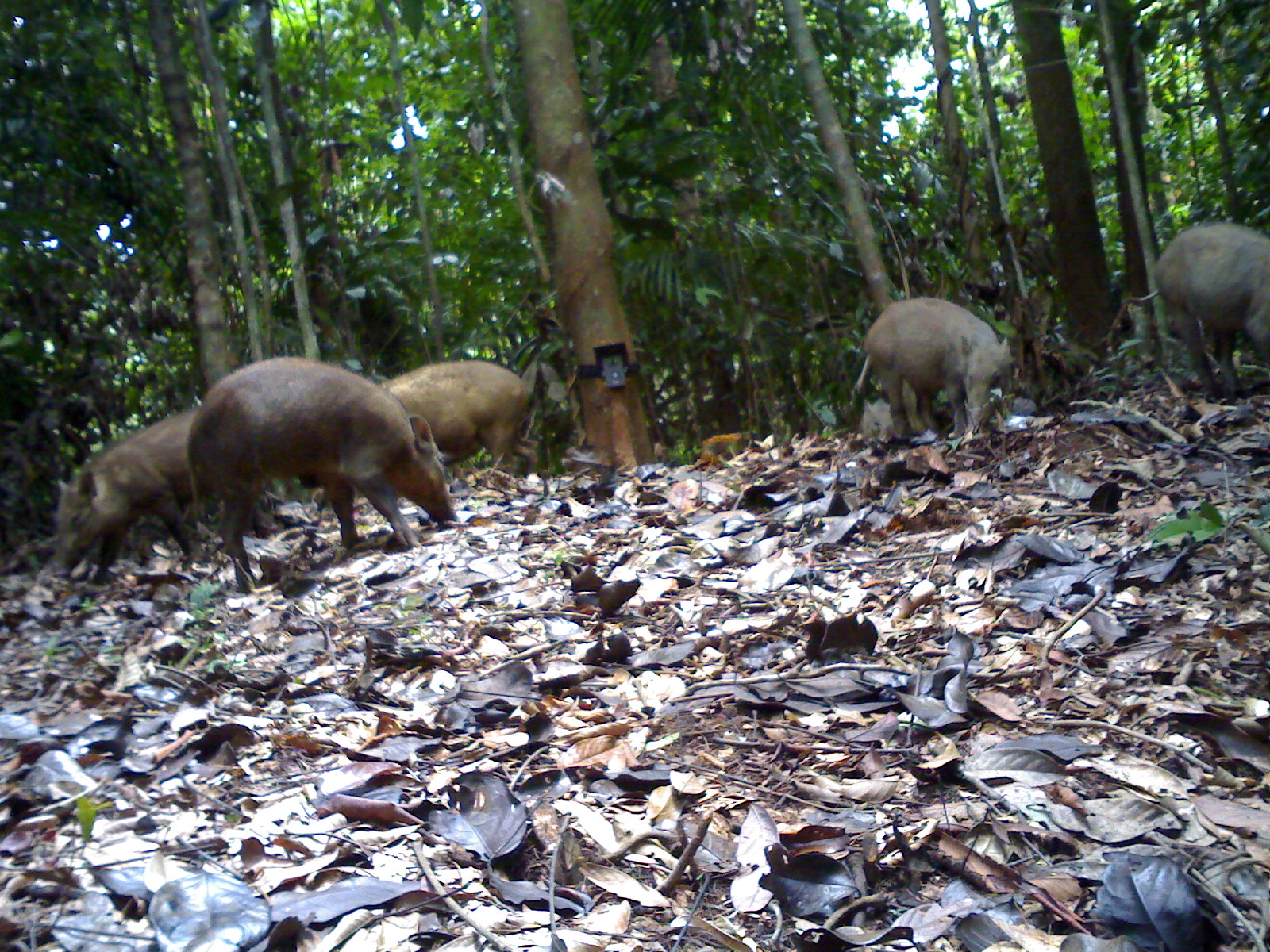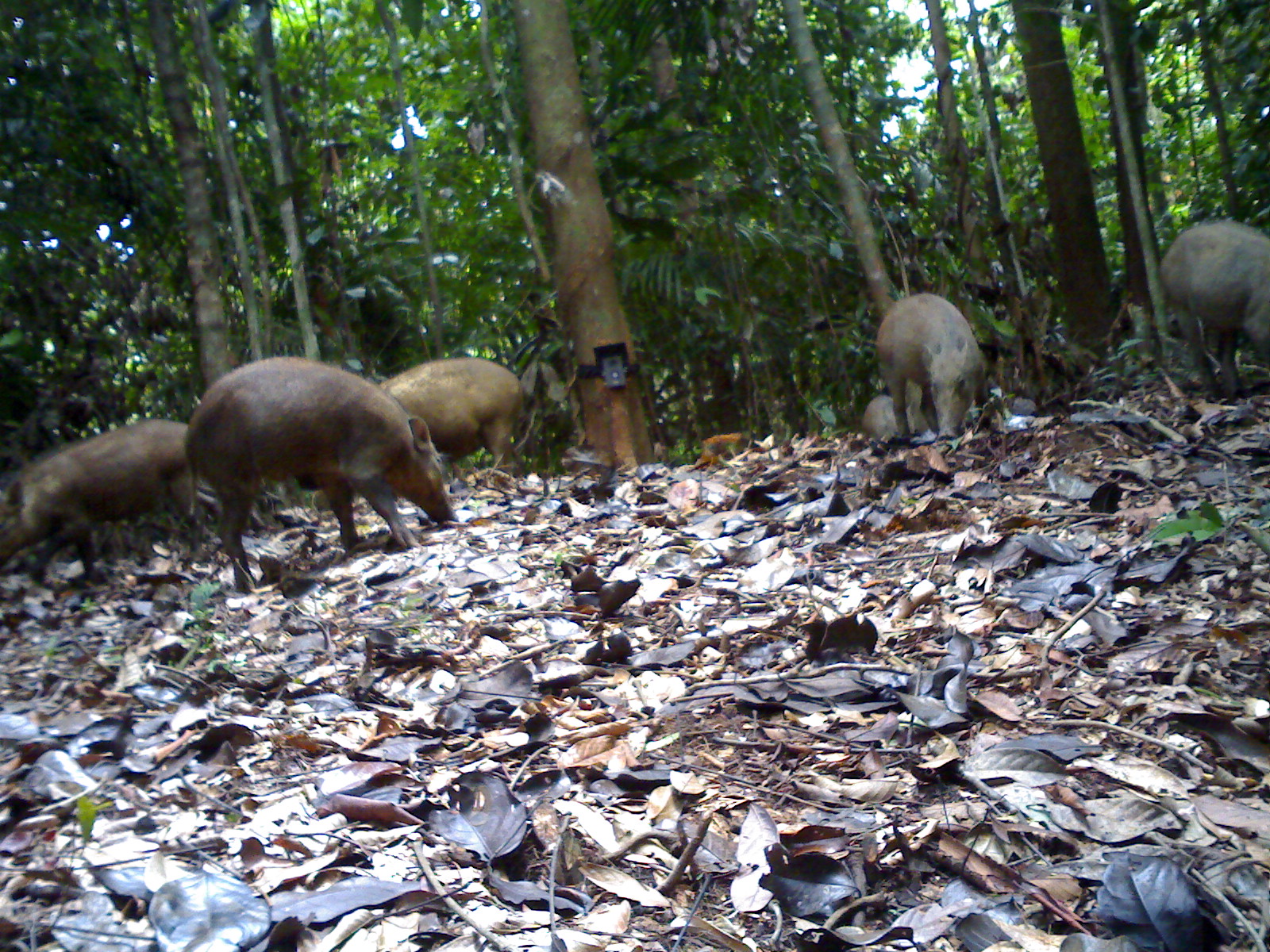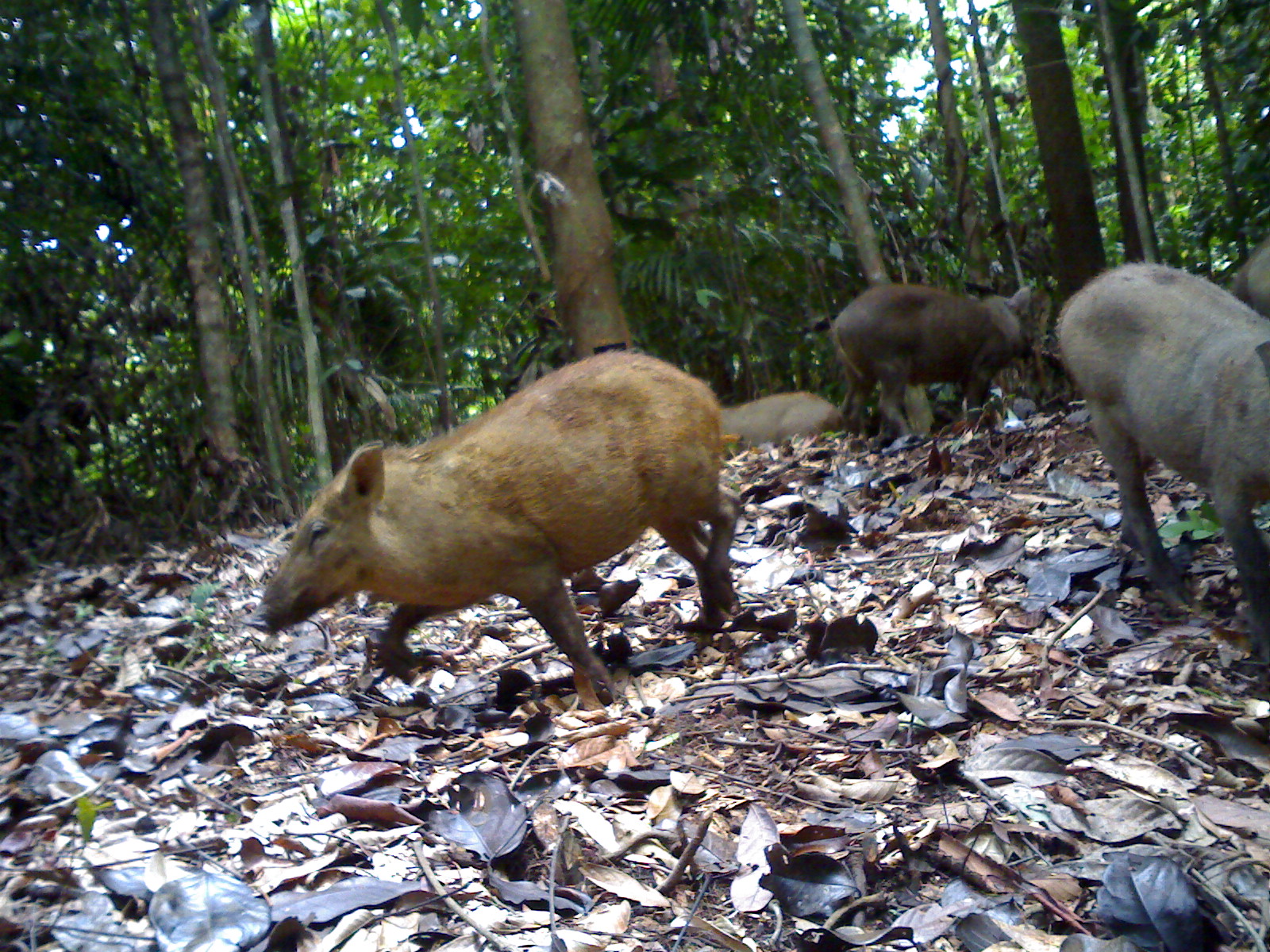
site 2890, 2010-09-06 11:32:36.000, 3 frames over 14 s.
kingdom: Animalia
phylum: Chordata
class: Mammalia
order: Artiodactyla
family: Suidae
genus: Sus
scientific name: Sus scrofa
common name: wild boar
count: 5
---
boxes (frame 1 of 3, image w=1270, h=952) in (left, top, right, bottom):
sus scrofa: (185, 352, 459, 595); (56, 402, 203, 584); (1120, 221, 1268, 400); (857, 296, 1015, 438); (378, 359, 541, 479)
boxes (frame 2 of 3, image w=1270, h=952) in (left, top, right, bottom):
sus scrofa: (184, 355, 459, 593); (0, 418, 222, 583); (296, 356, 526, 490); (1159, 221, 1269, 401); (862, 293, 989, 443); (862, 395, 915, 441)